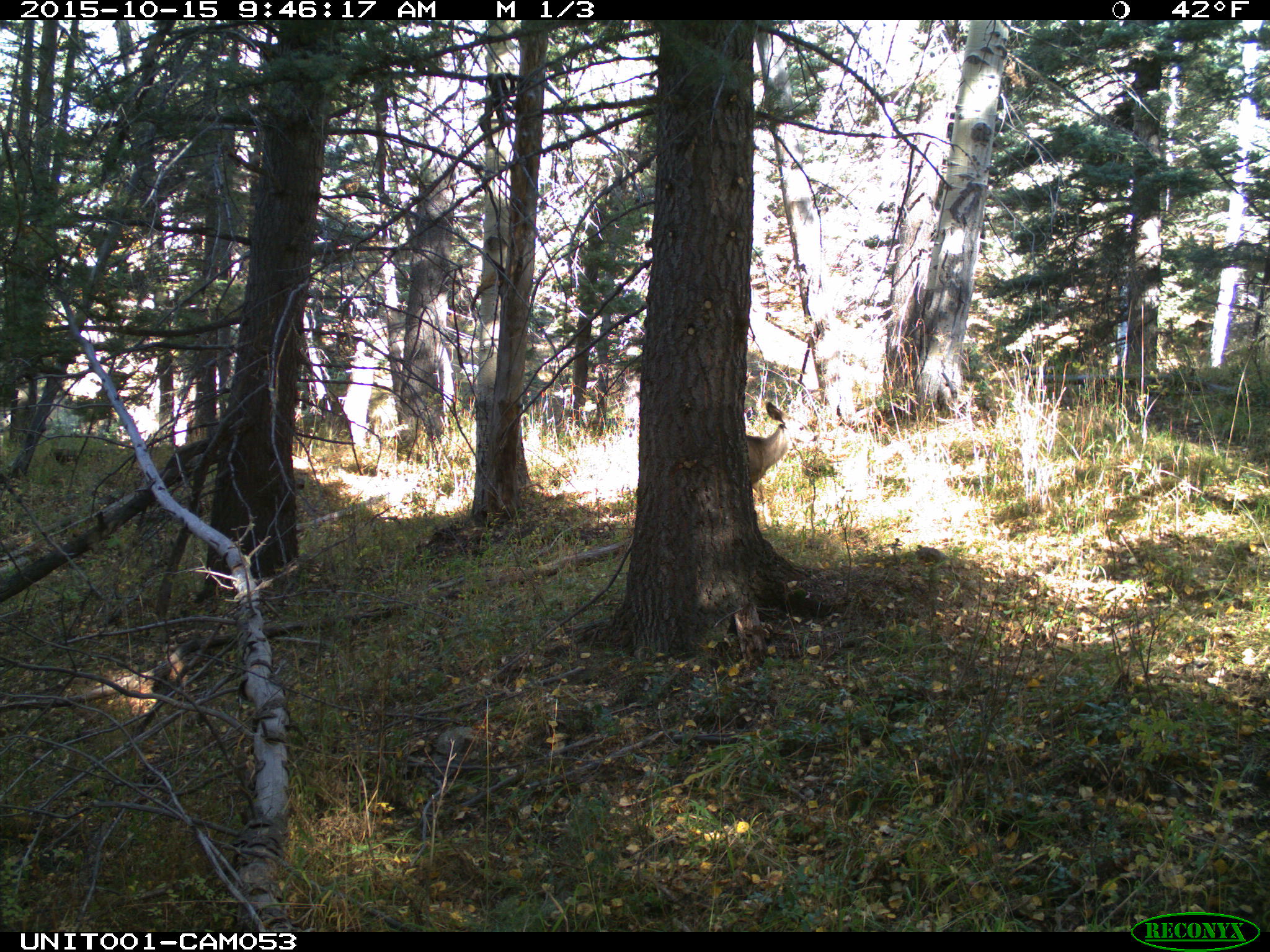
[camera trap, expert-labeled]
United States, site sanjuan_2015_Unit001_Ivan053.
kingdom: Animalia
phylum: Chordata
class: Mammalia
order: Artiodactyla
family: Cervidae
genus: Odocoileus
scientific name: Odocoileus hemionus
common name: mule deer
Odocoileus hemionus (mule deer).